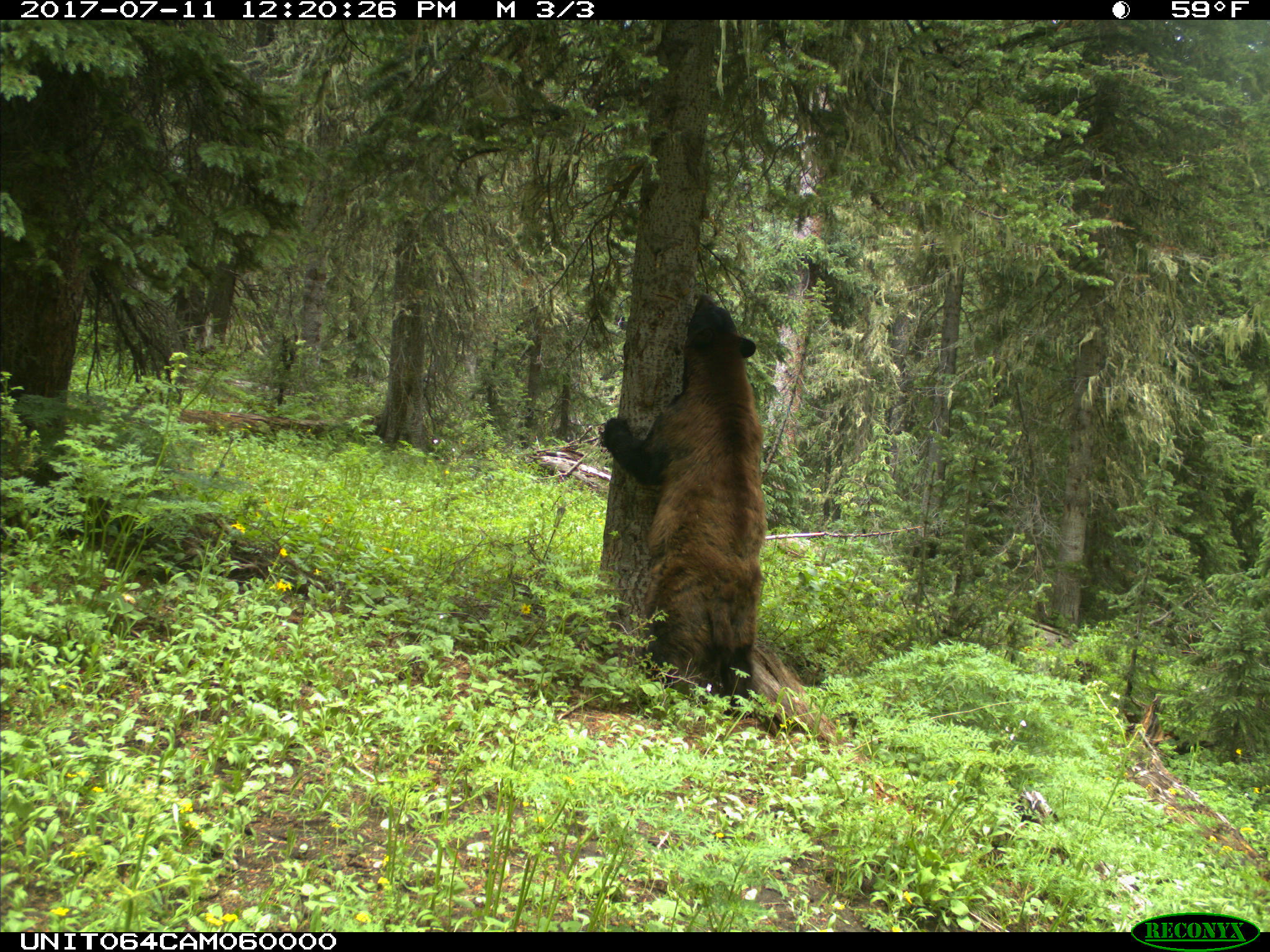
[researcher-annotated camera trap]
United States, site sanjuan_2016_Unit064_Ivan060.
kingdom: Animalia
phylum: Chordata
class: Mammalia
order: Carnivora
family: Ursidae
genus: Ursus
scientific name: Ursus americanus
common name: american black bear